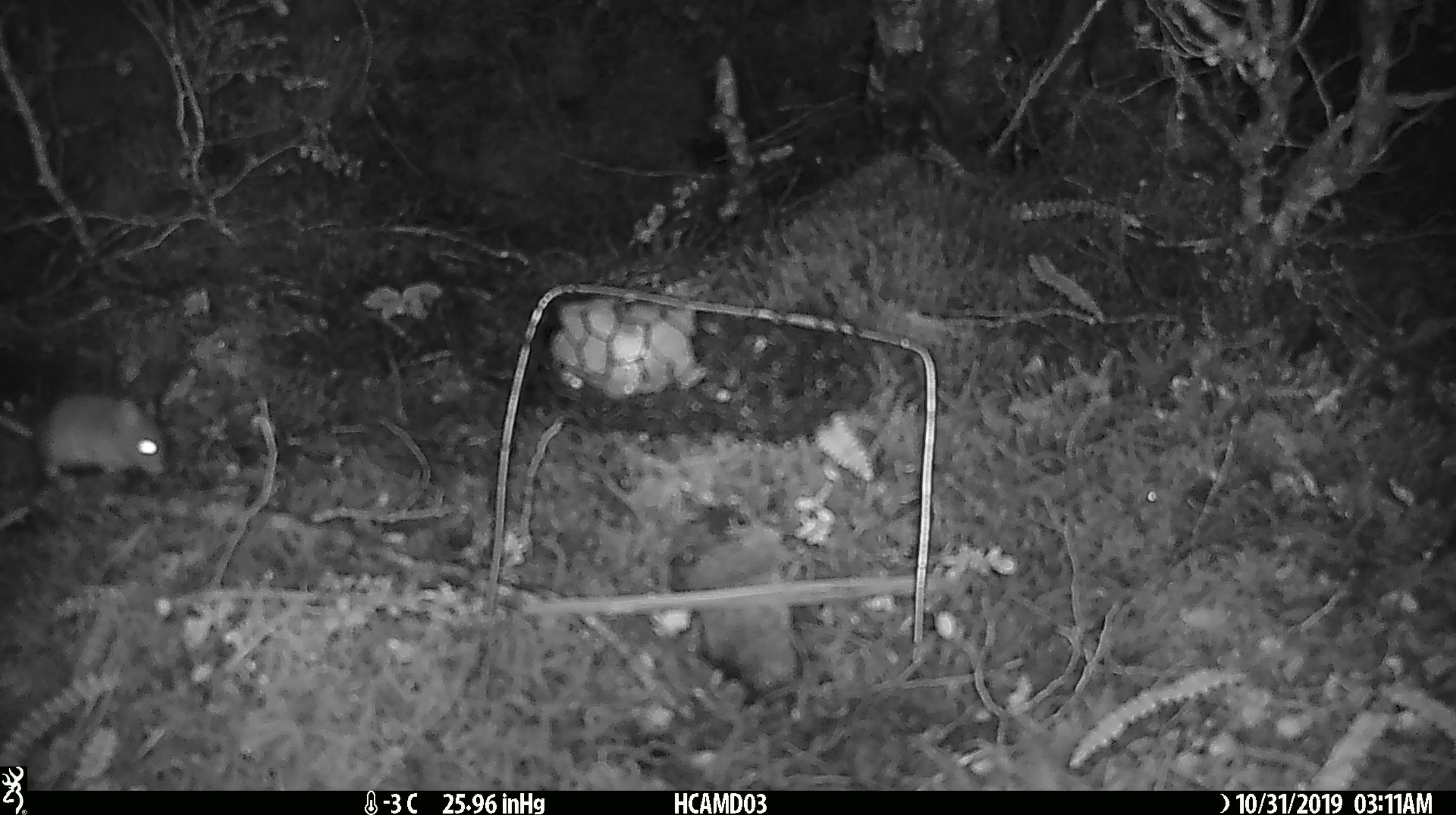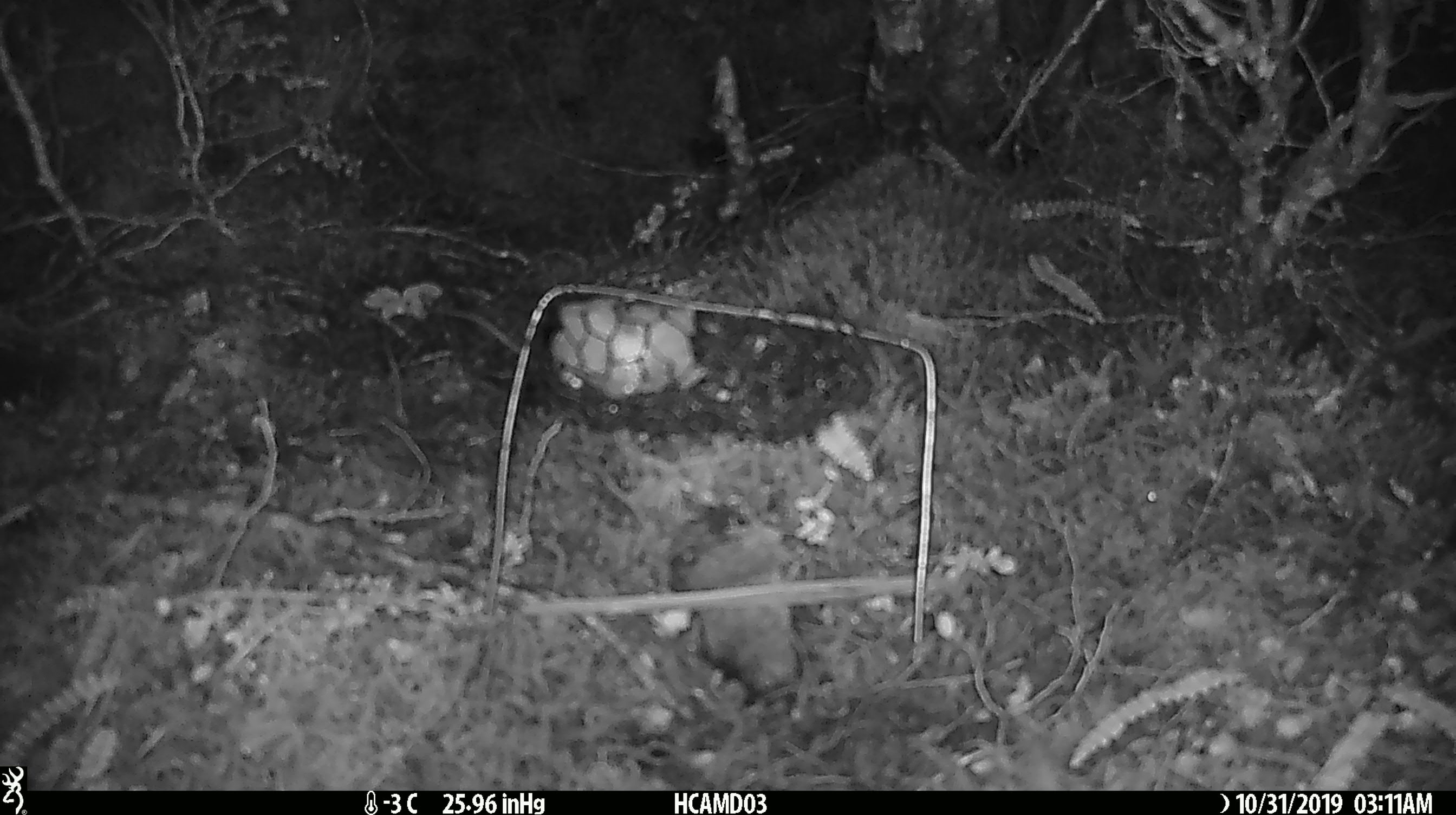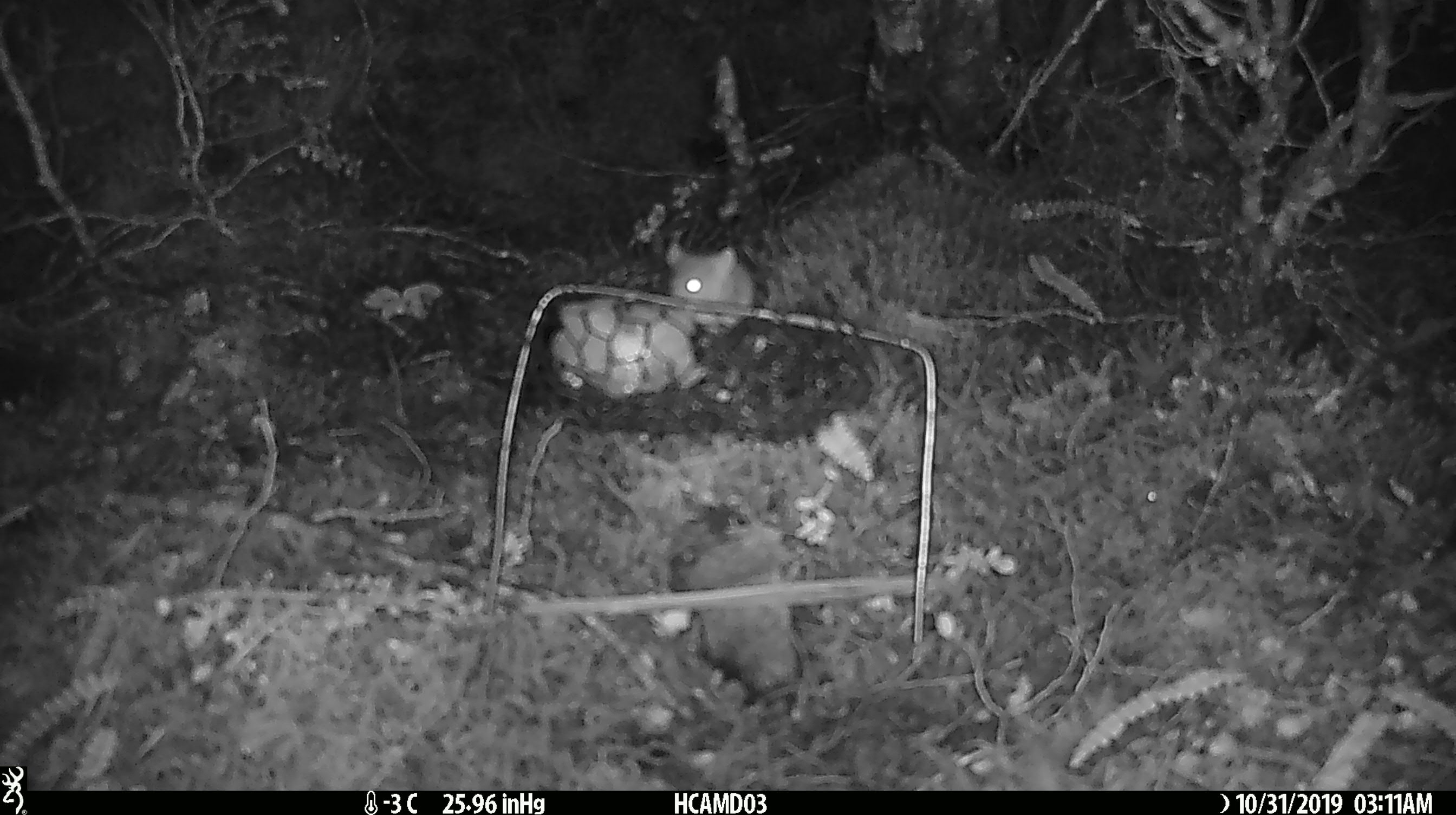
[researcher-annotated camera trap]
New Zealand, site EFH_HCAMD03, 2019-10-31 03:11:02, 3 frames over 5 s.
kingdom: Animalia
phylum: Chordata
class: Mammalia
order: Rodentia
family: Muridae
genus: Mus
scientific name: Mus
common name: mouse